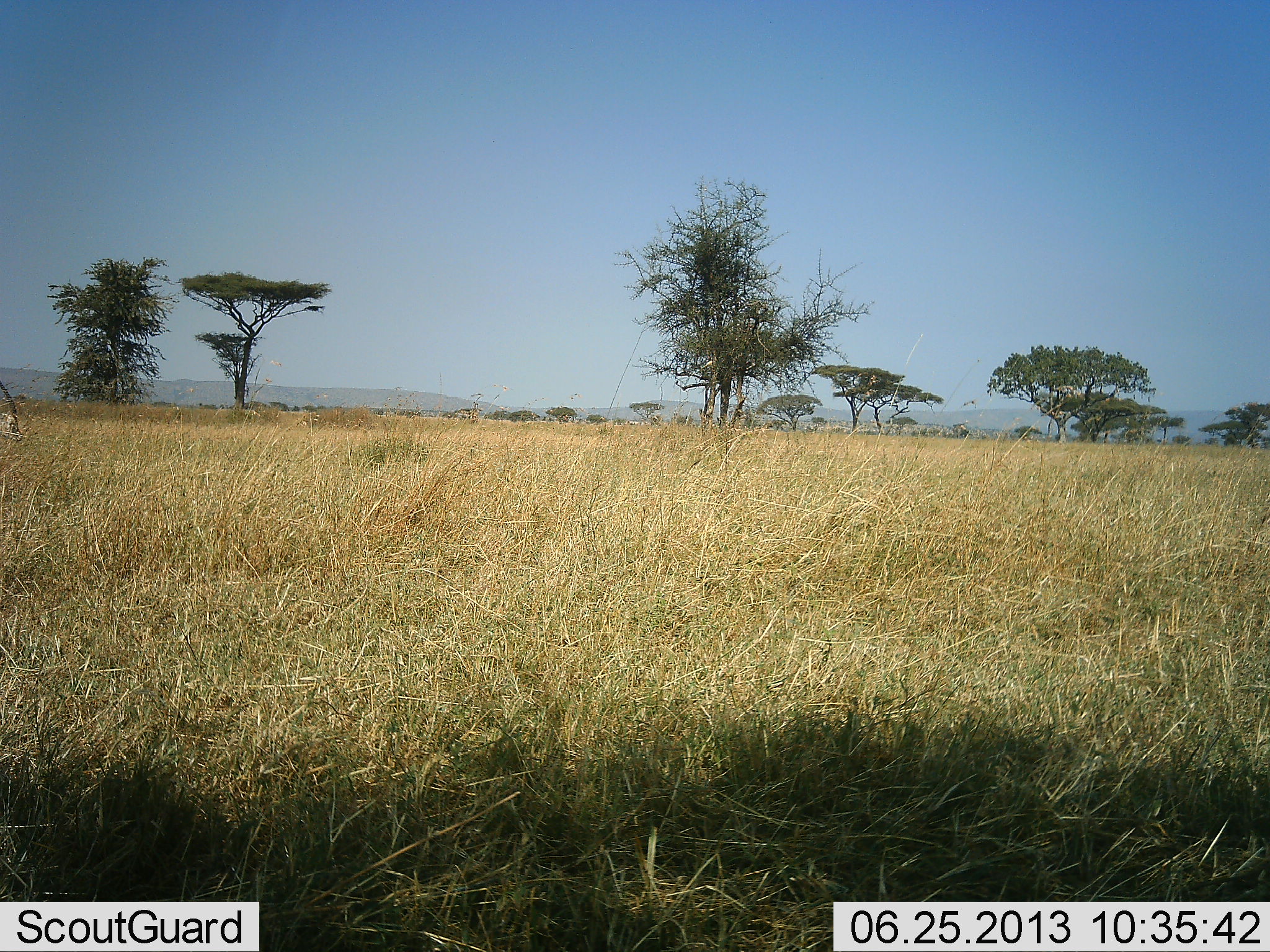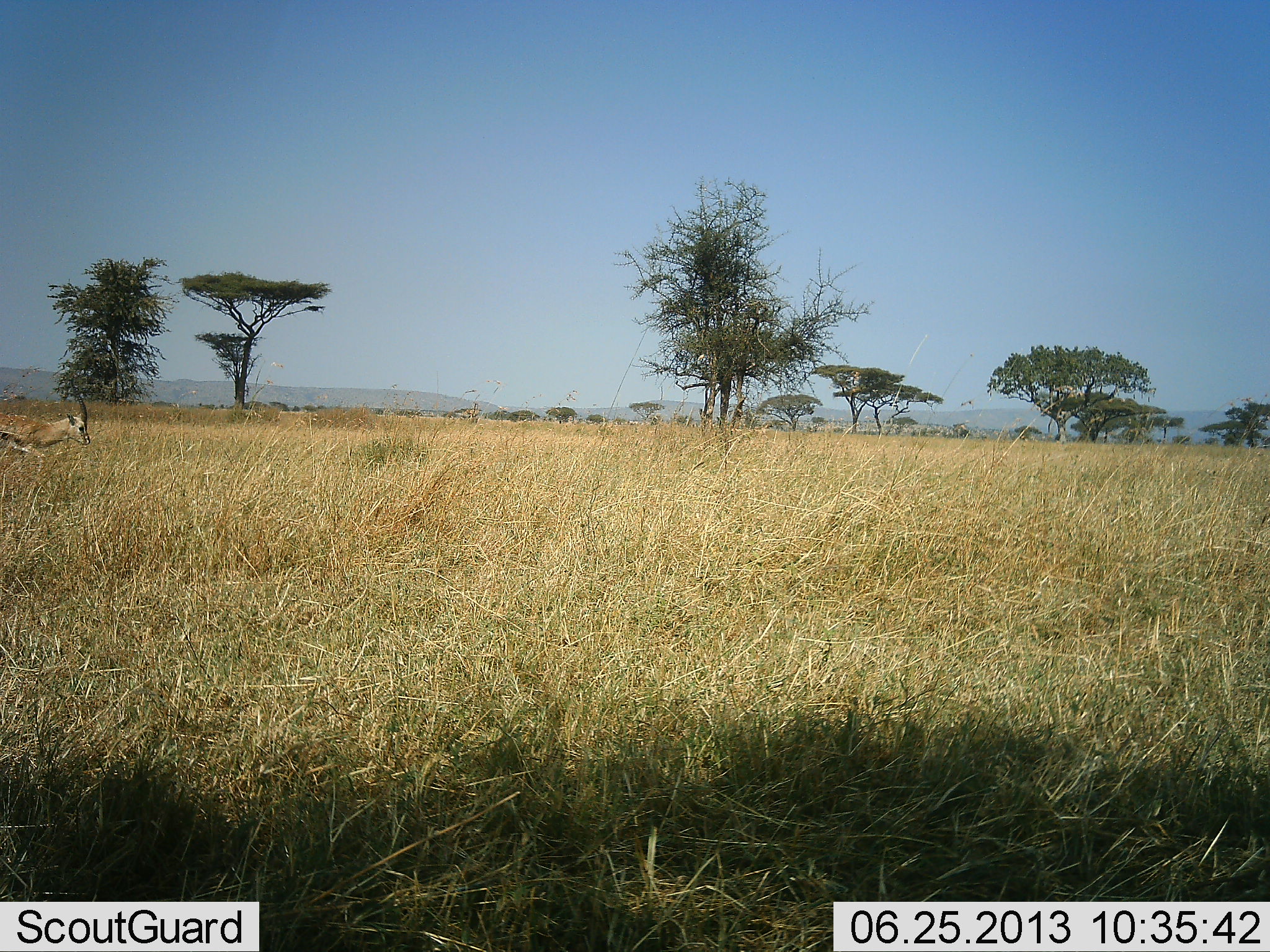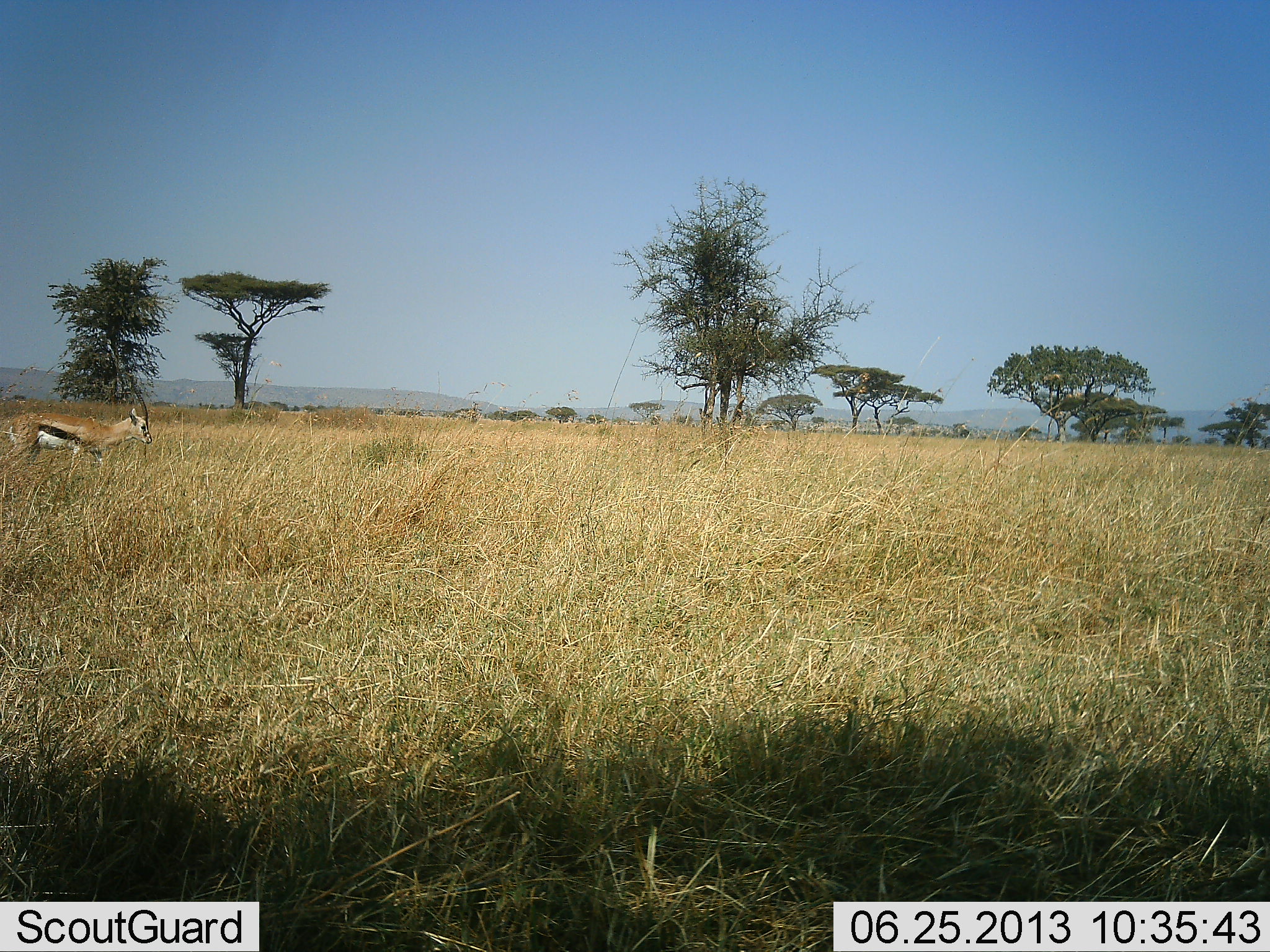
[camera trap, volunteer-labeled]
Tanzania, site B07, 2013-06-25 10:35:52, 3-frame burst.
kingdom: Animalia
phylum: Chordata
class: Mammalia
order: Artiodactyla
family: Bovidae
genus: Eudorcas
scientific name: Eudorcas thomsonii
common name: thomson's gazelle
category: gazellethomsons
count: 1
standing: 7%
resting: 0%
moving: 93%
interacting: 0%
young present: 0%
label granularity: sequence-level